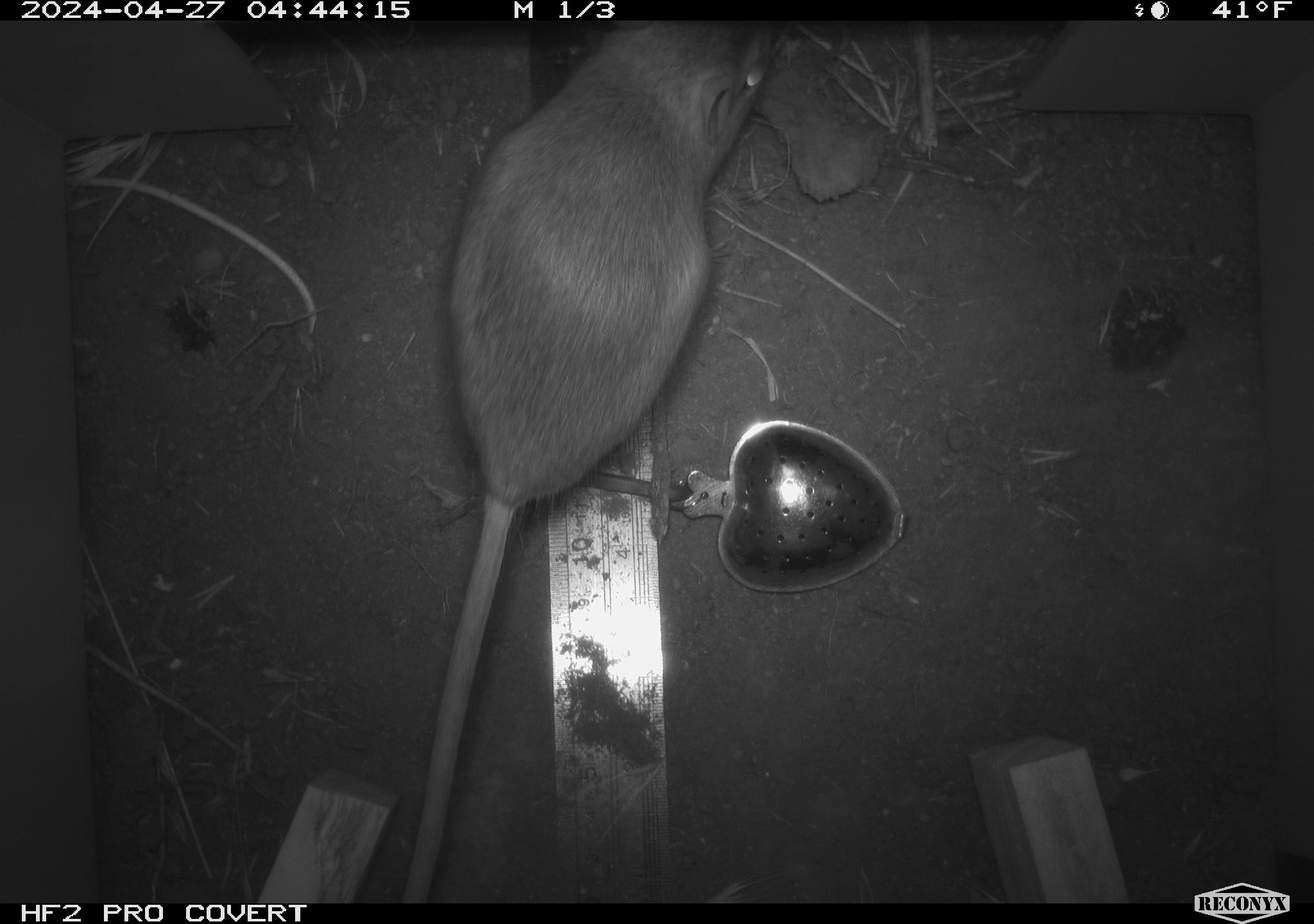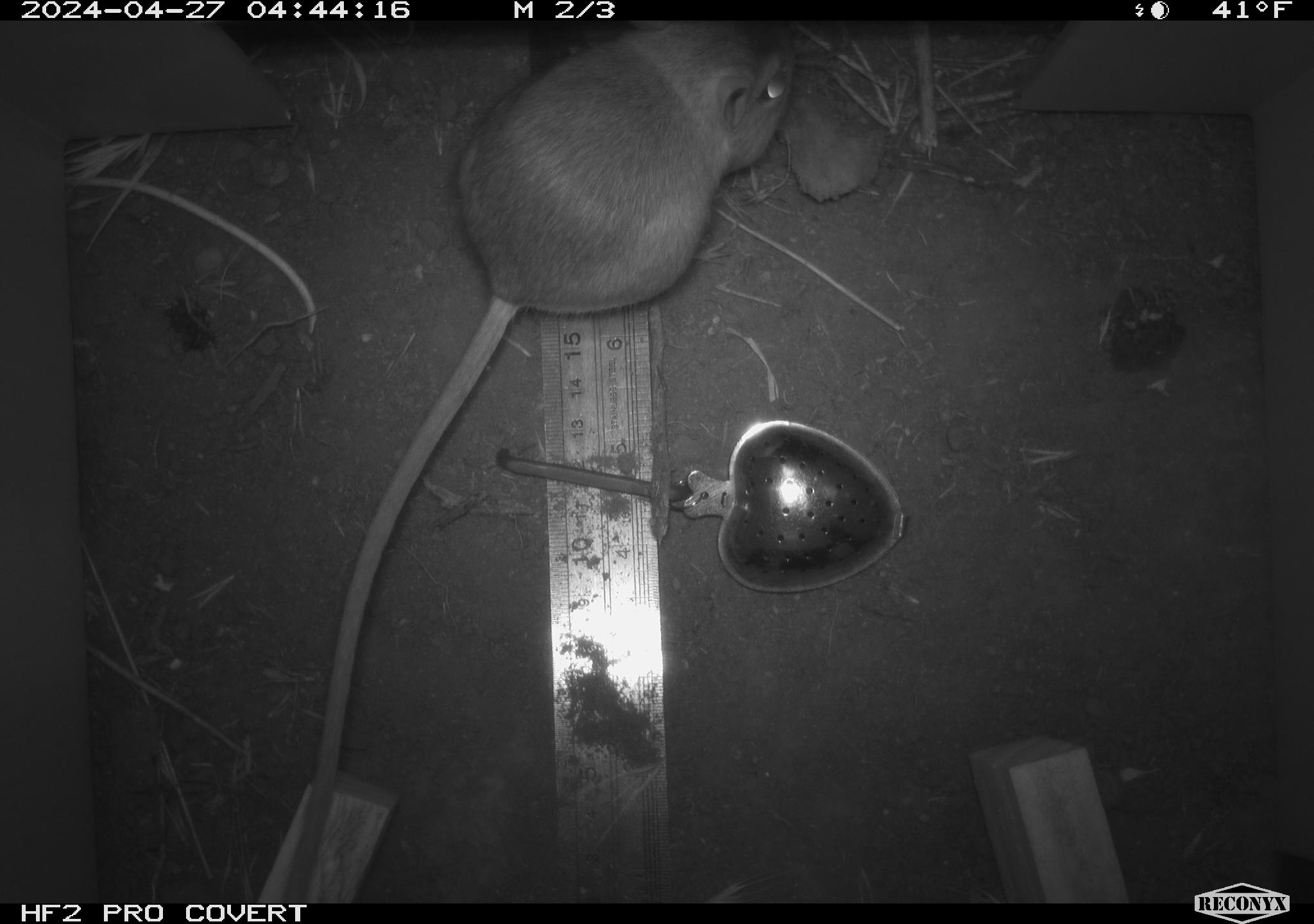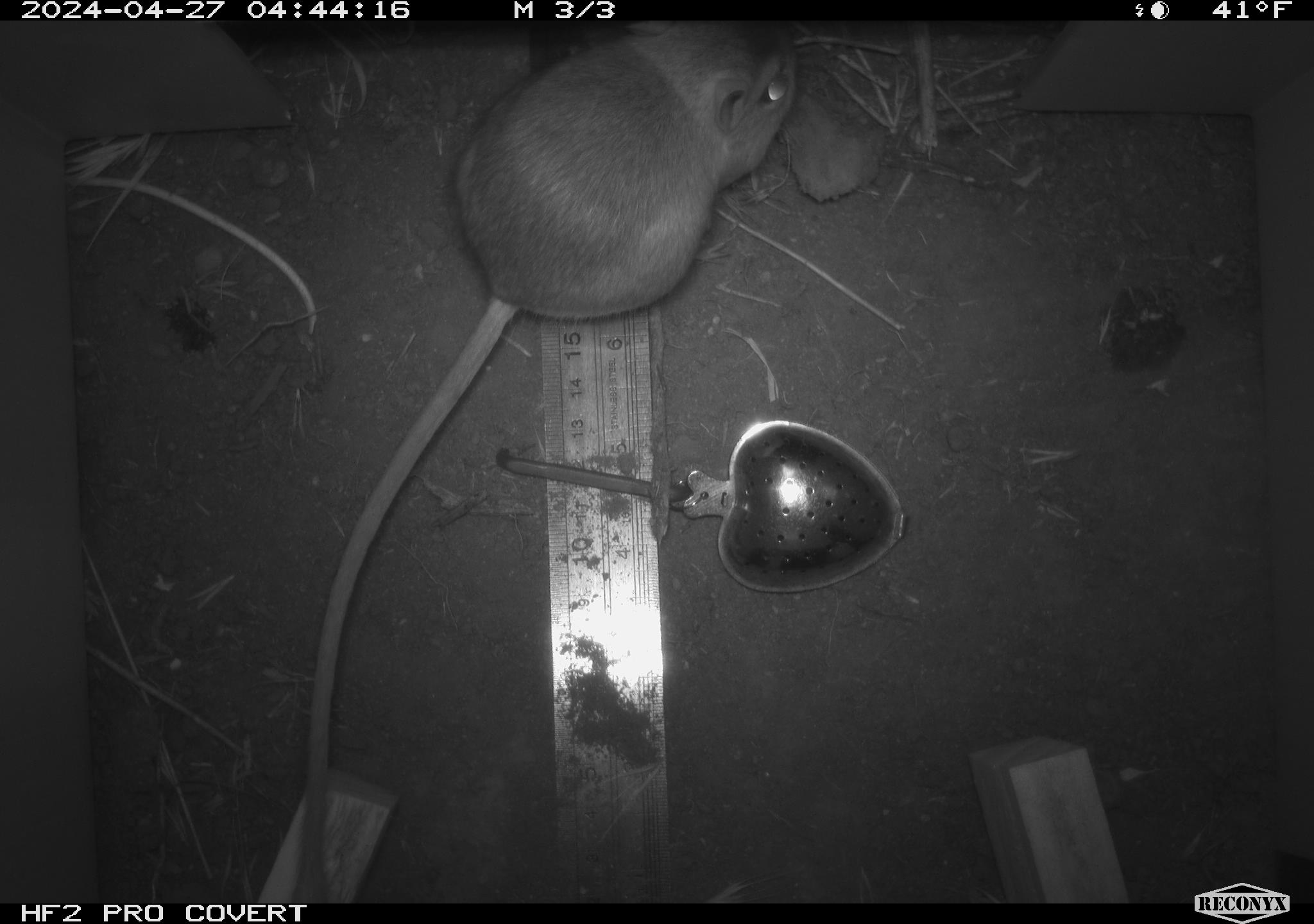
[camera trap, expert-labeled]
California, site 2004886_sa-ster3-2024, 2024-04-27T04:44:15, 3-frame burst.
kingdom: Animalia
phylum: Chordata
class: Mammalia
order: Rodentia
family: Heteromyidae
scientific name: Heteromyidae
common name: kangaroo rats and pocket mice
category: heteromyidae family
Heteromyidae family (kangaroo rats and pocket mice) (Heteromyidae).